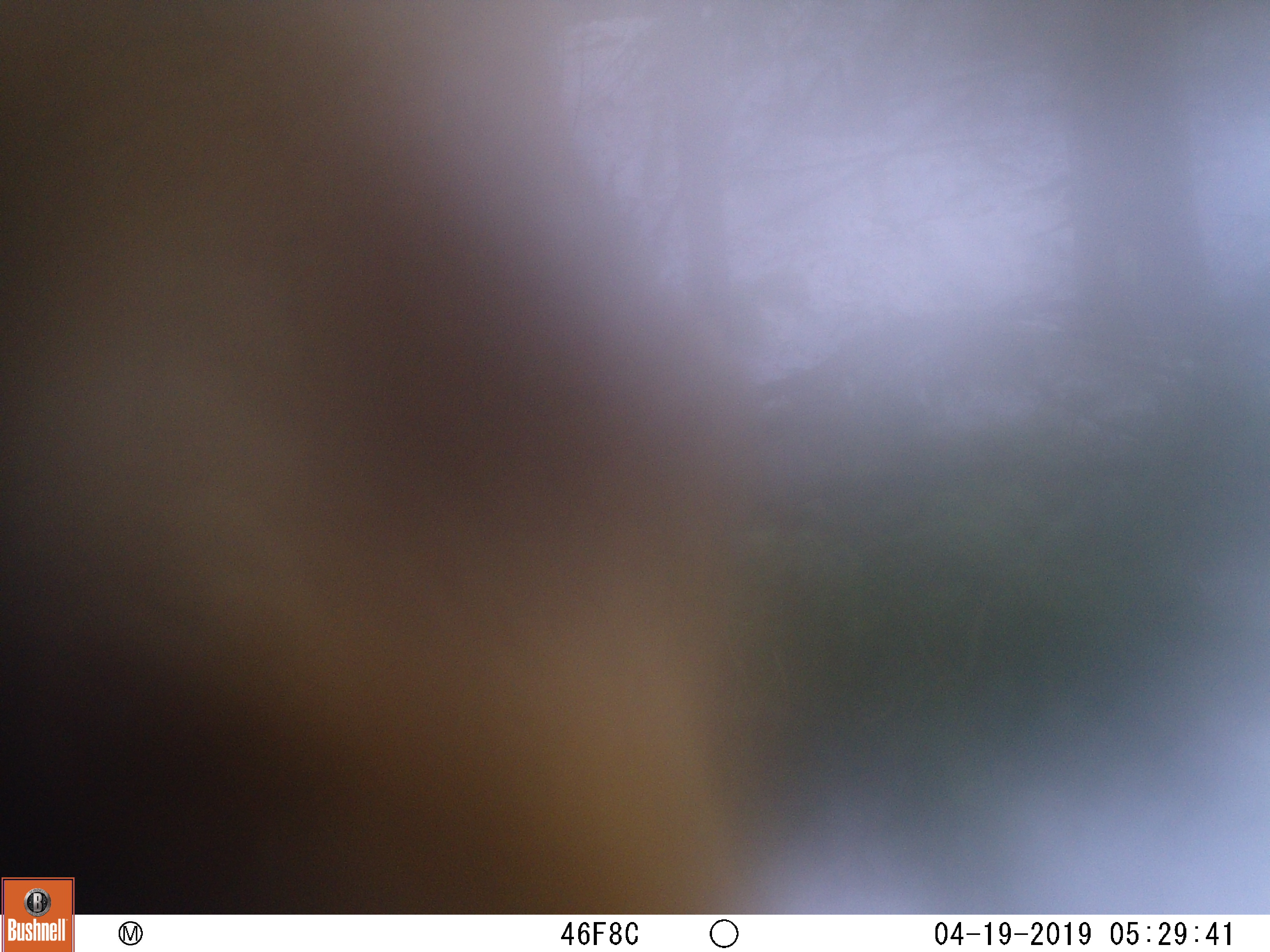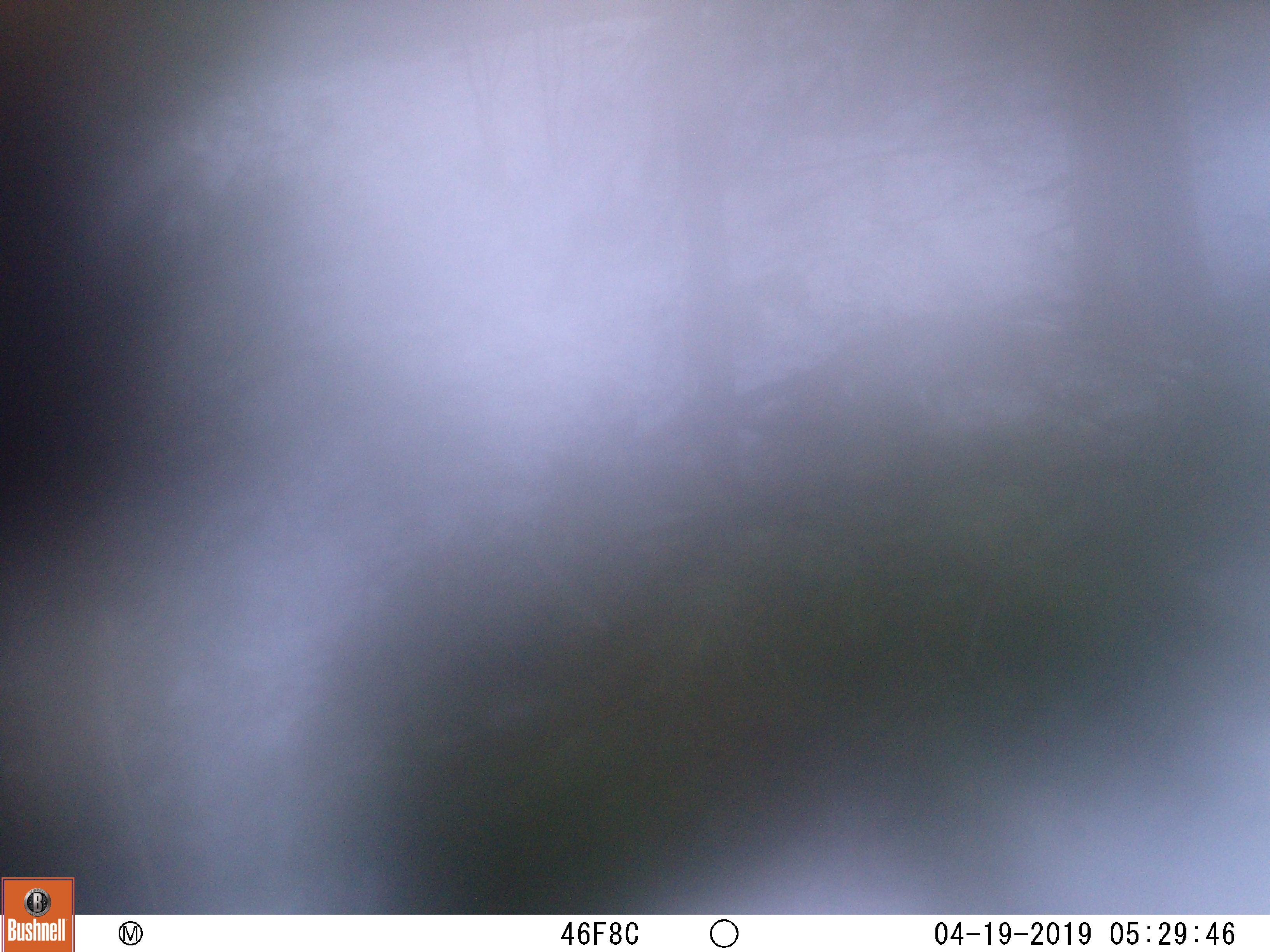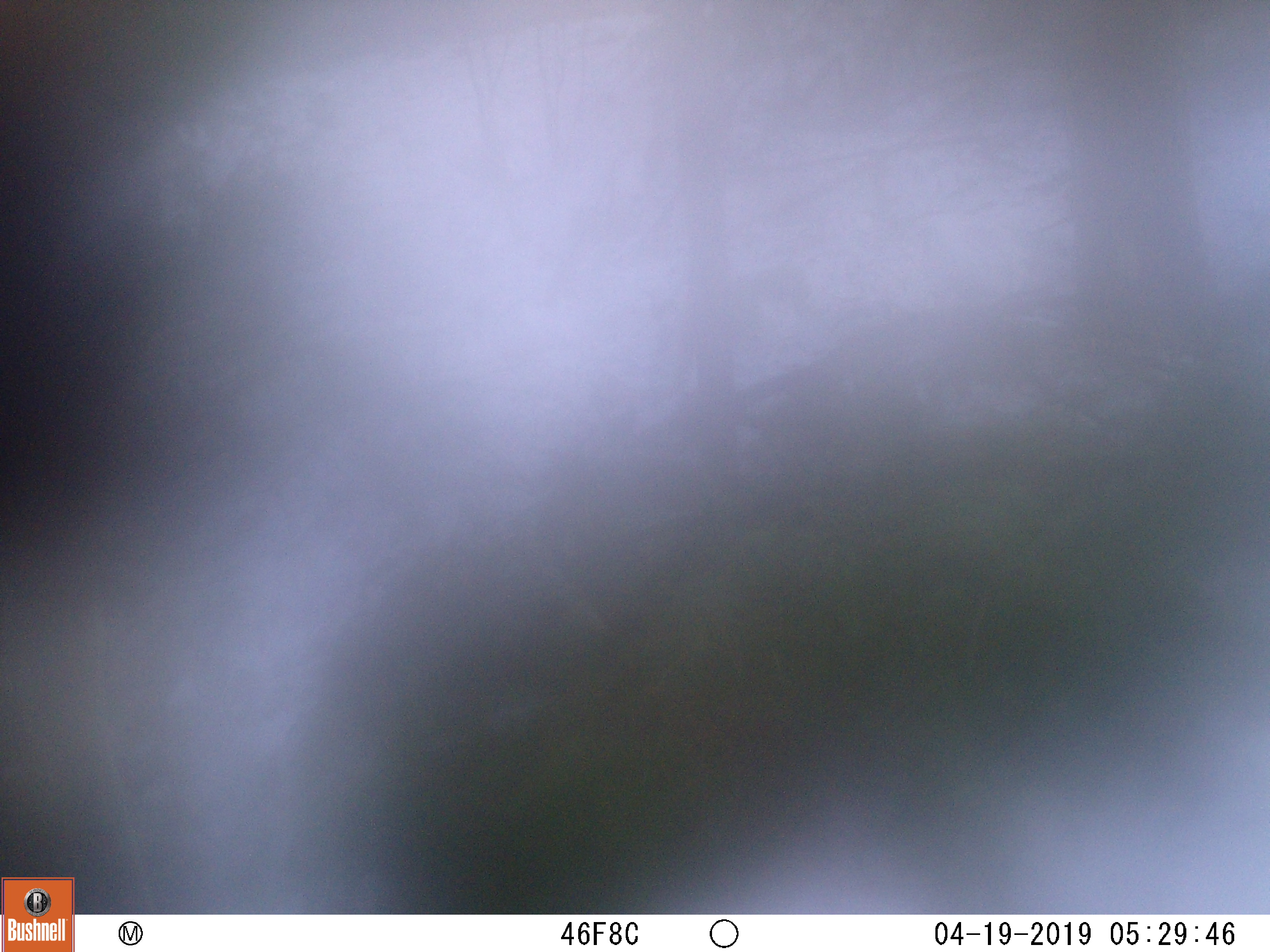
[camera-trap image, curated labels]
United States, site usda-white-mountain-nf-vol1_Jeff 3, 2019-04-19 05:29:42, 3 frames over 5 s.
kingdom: Animalia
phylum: Chordata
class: Mammalia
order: Artiodactyla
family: Cervidae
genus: Alces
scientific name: Alces alces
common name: moose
Moose (Alces alces).